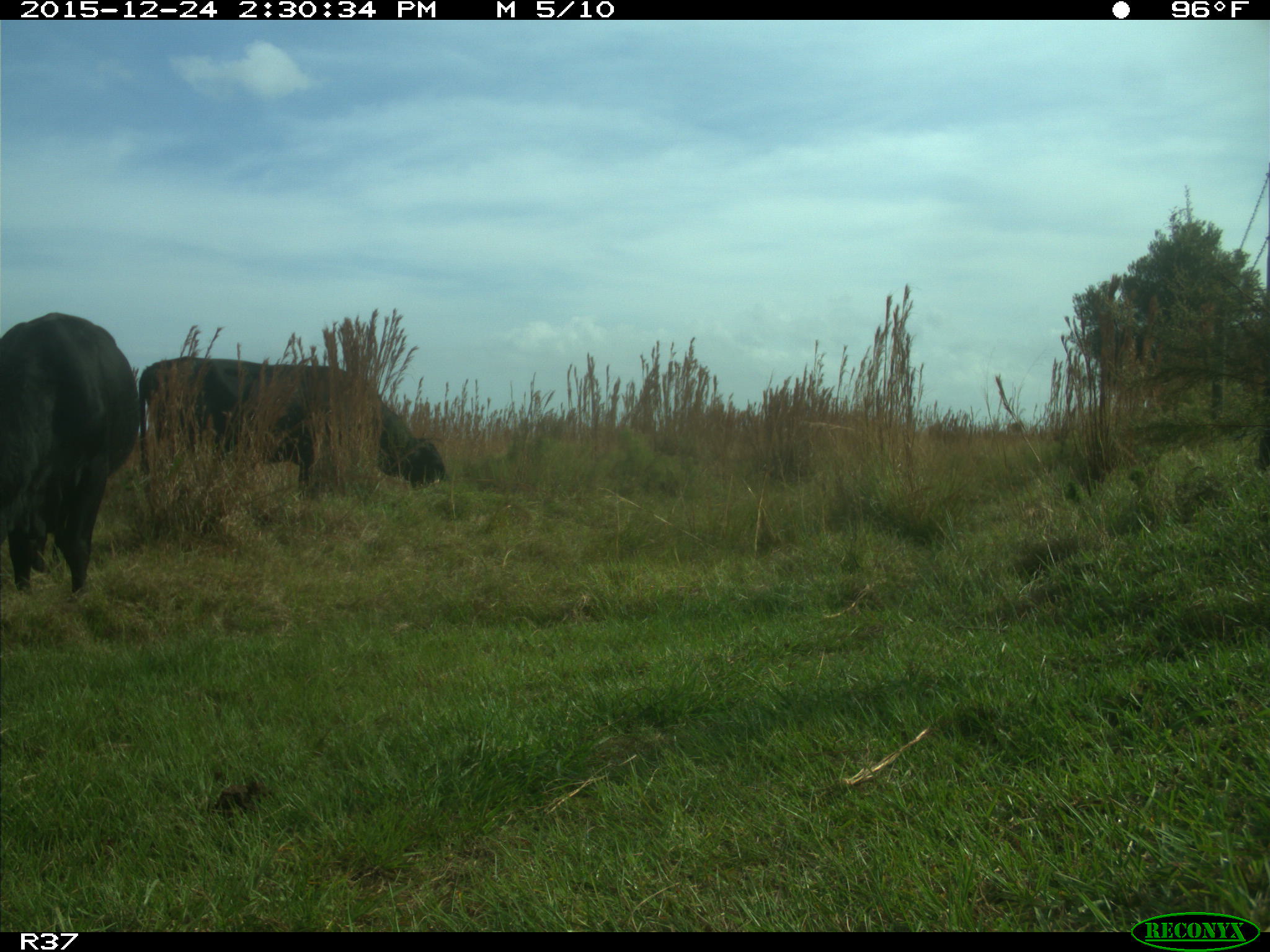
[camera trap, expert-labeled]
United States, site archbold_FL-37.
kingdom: Animalia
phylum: Chordata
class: Mammalia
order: Artiodactyla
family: Bovidae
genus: Bos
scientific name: Bos taurus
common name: domestic cow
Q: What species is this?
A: Bos taurus (domestic cow).